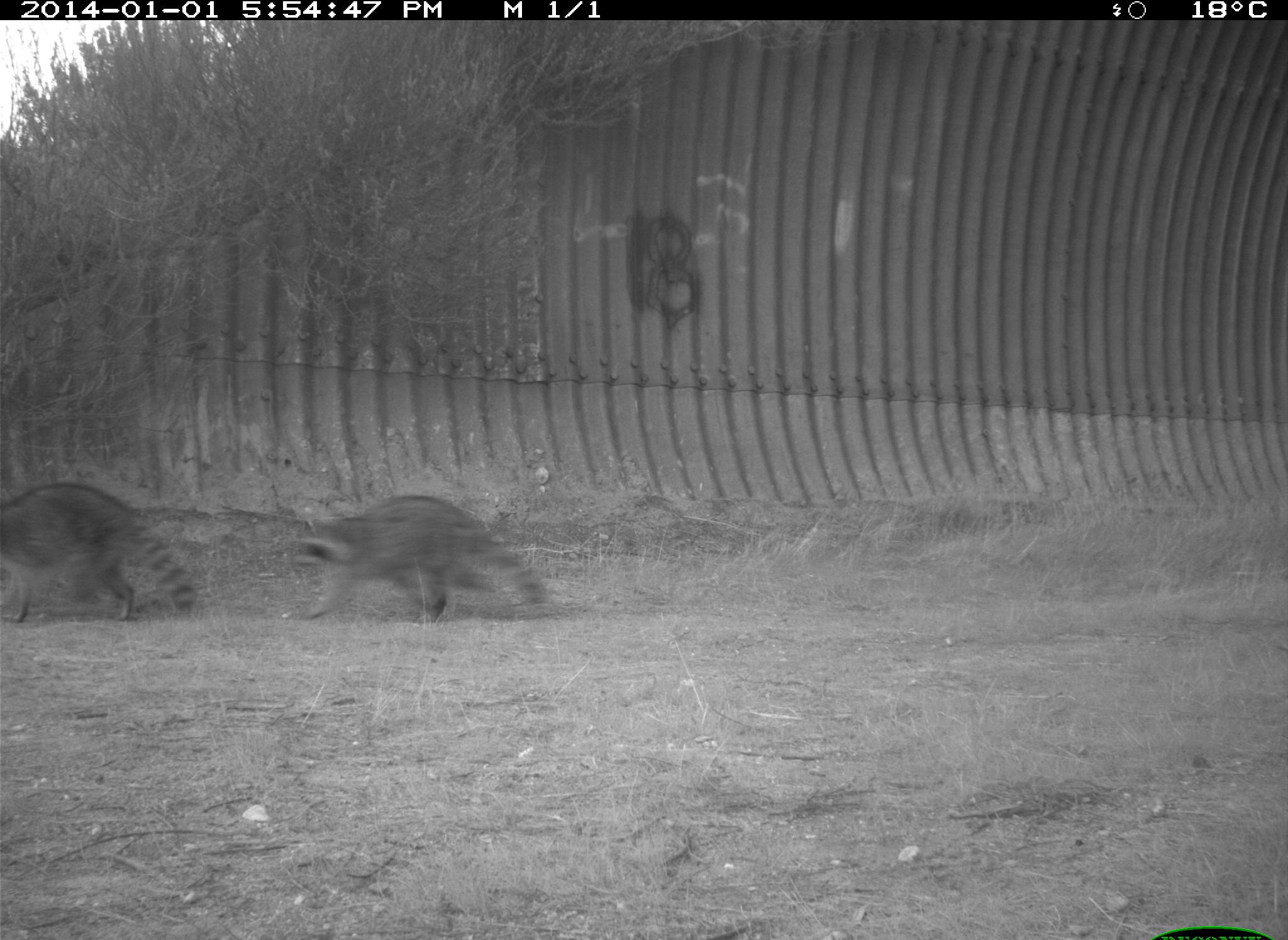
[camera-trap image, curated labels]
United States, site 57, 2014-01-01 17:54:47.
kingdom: Animalia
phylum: Chordata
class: Mammalia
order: Carnivora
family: Procyonidae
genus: Procyon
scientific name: Procyon lotor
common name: raccoon